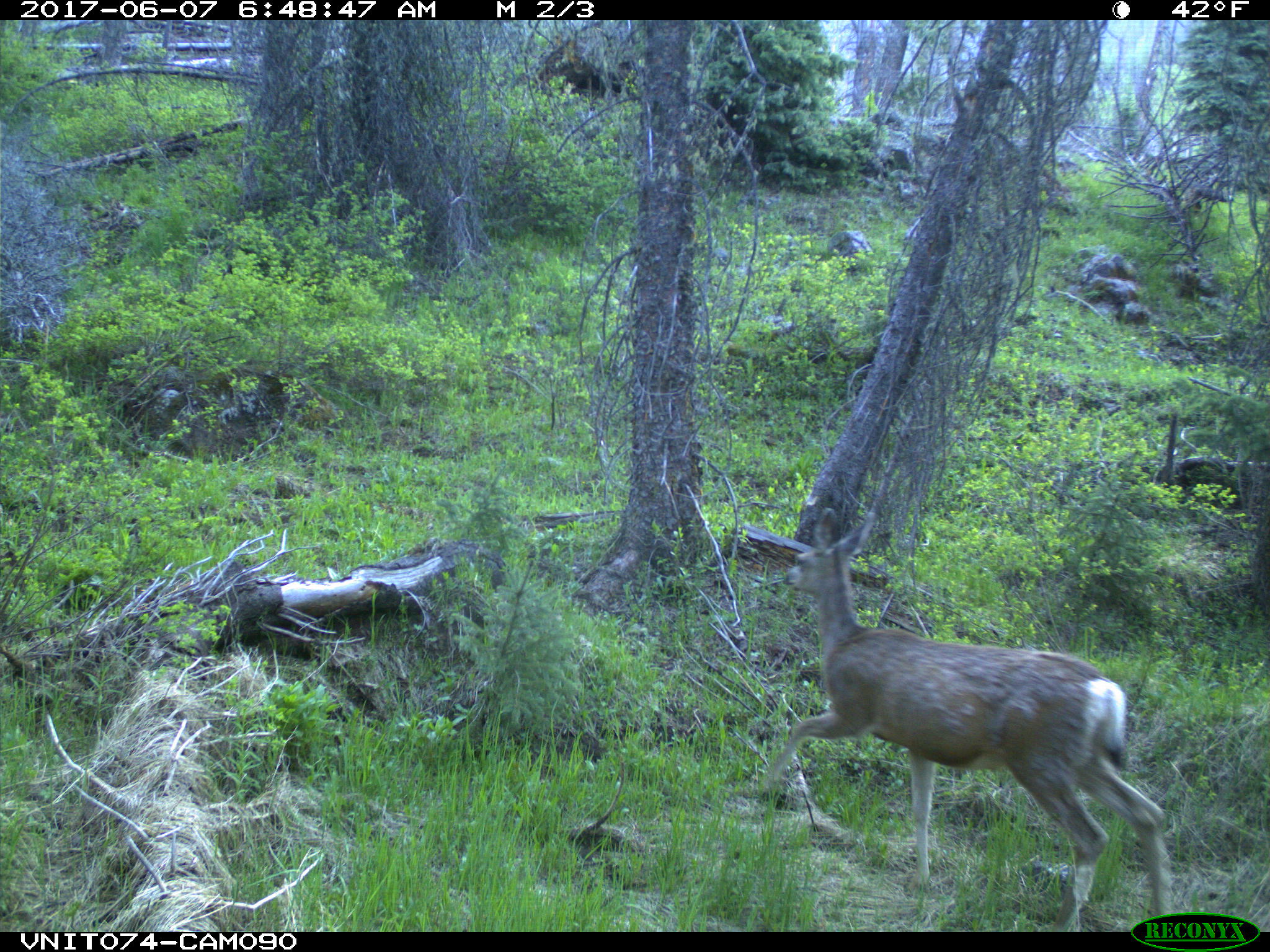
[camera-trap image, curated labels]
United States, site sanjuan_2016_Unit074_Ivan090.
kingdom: Animalia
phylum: Chordata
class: Mammalia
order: Artiodactyla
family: Cervidae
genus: Odocoileus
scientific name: Odocoileus hemionus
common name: mule deer